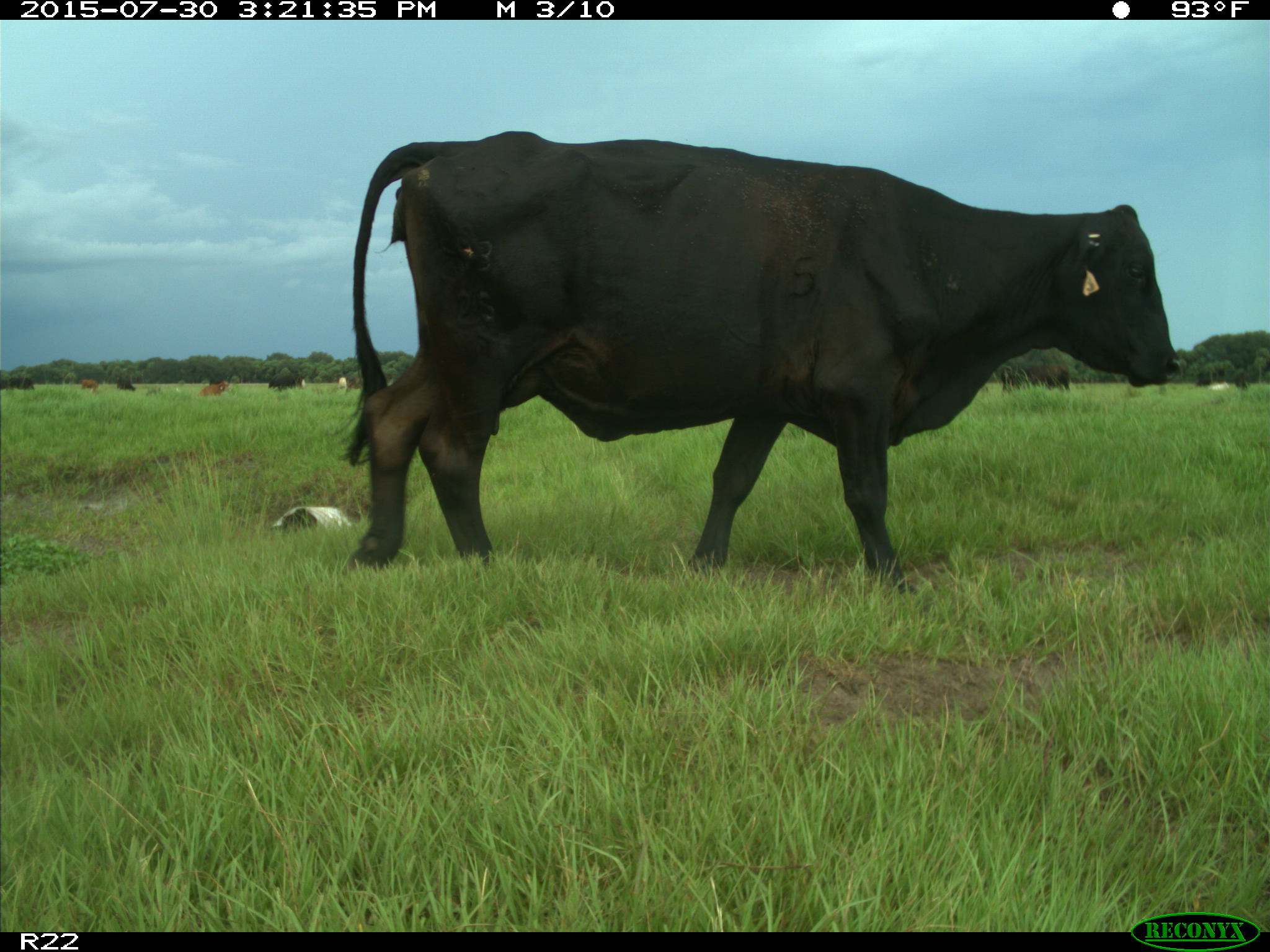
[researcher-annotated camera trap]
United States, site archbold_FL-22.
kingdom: Animalia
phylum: Chordata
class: Mammalia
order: Artiodactyla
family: Bovidae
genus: Bos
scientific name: Bos taurus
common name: domestic cow